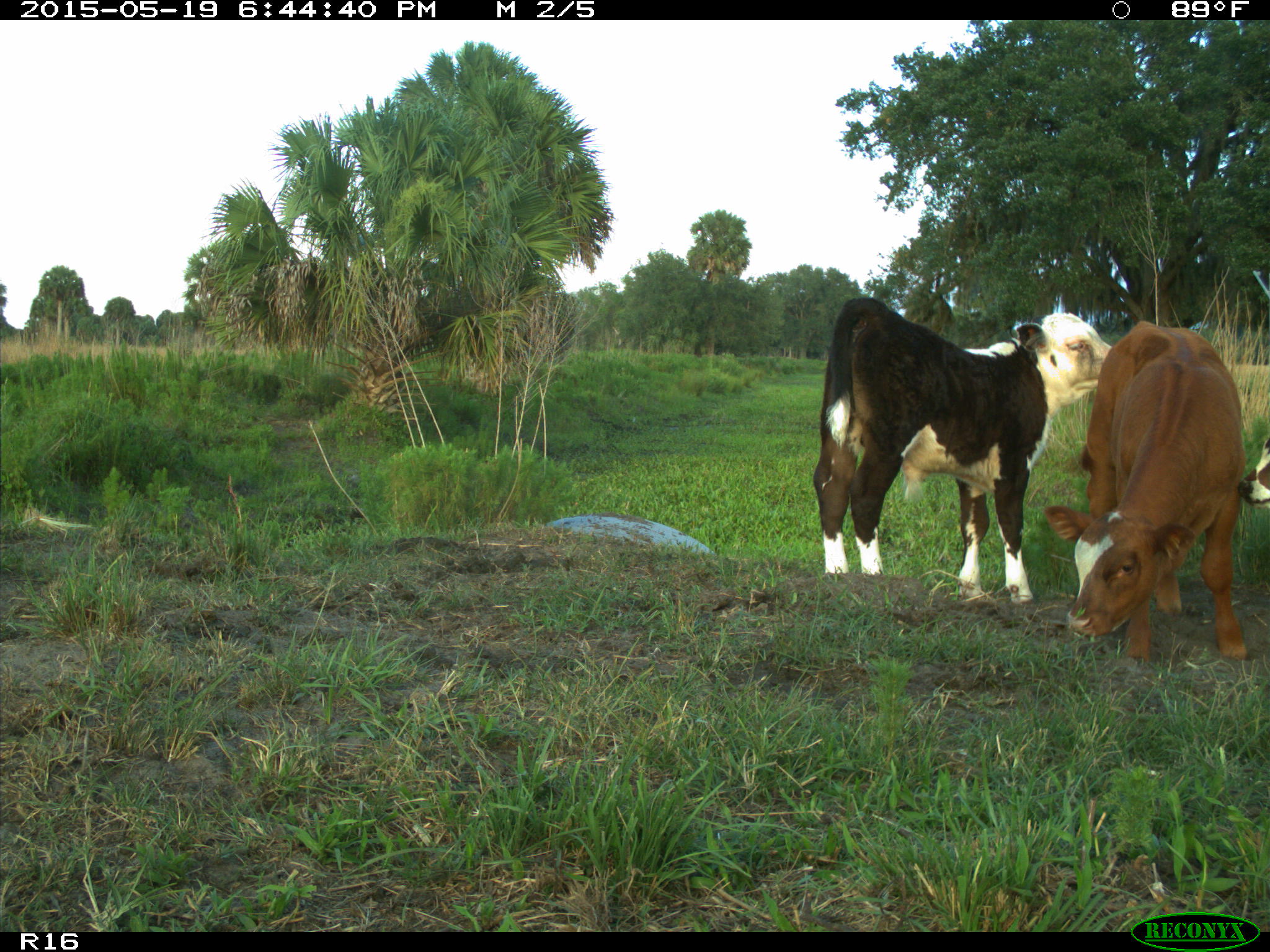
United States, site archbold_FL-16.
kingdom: Animalia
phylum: Chordata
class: Mammalia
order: Artiodactyla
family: Bovidae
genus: Bos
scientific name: Bos taurus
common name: domestic cow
Bos taurus (domestic cow).